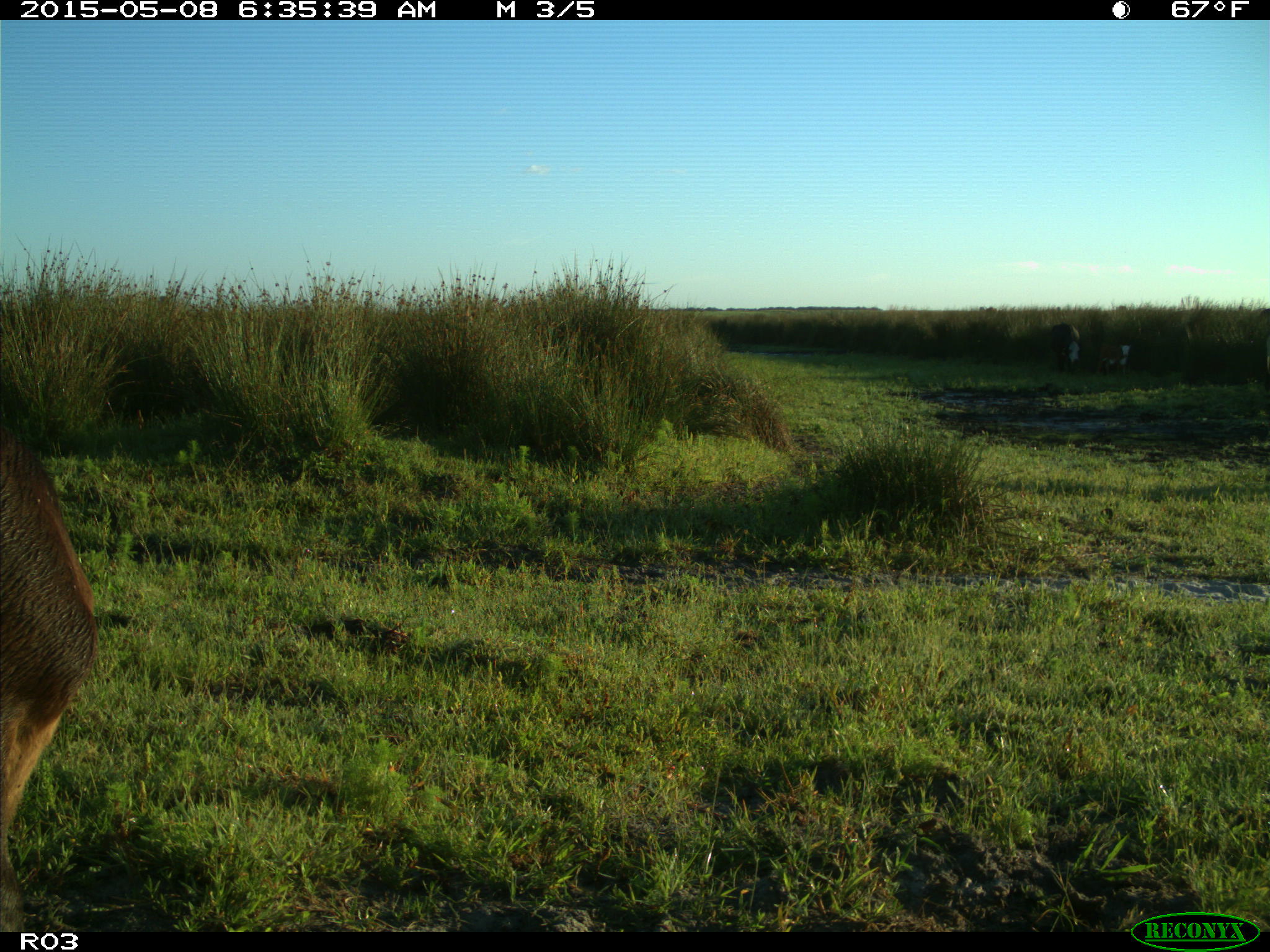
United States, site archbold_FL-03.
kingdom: Animalia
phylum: Chordata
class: Mammalia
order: Artiodactyla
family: Bovidae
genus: Bos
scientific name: Bos taurus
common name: domestic cow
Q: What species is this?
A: Bos taurus (domestic cow).